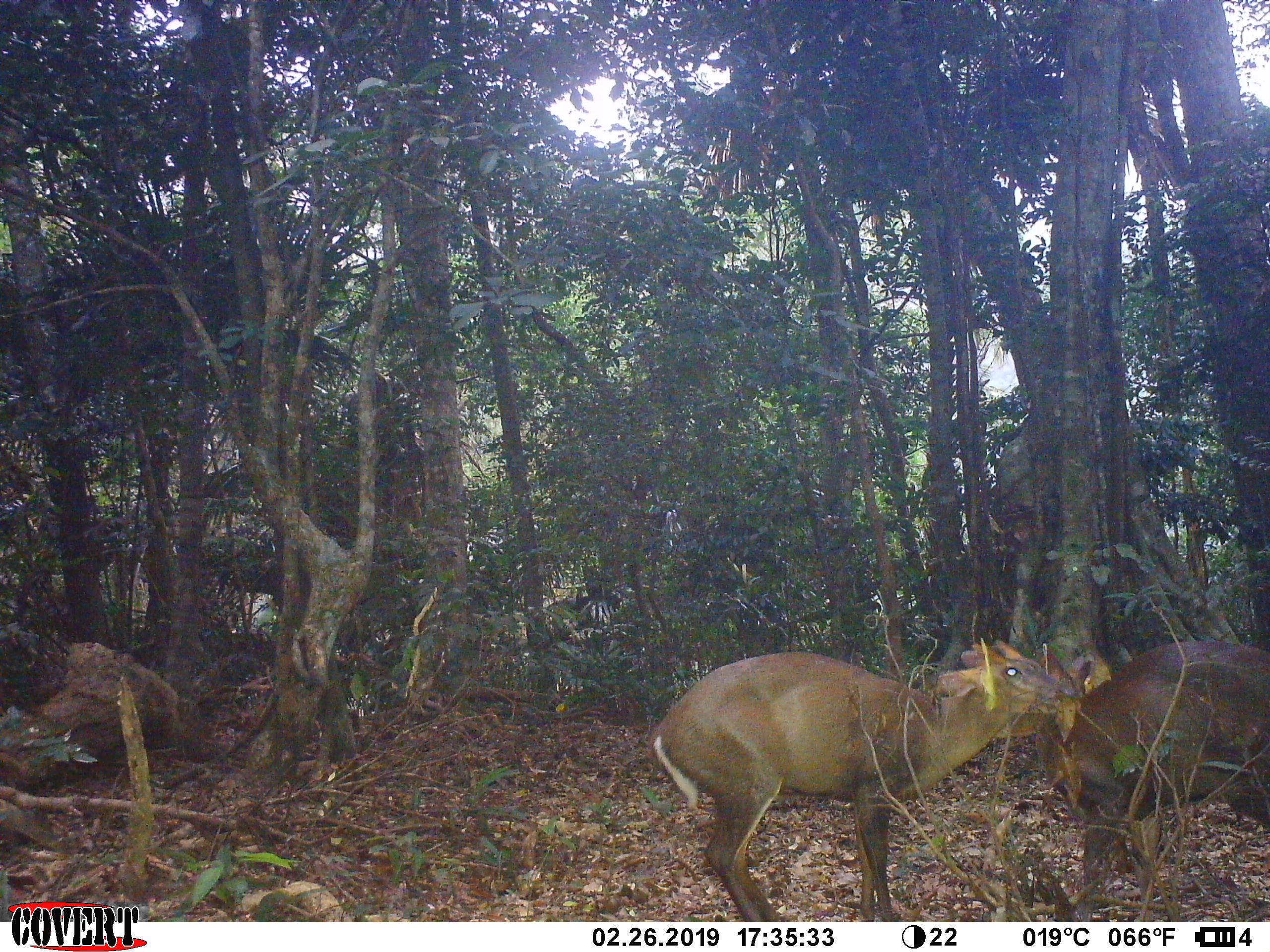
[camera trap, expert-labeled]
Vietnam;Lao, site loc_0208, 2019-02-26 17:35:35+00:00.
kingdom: Animalia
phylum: Chordata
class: Mammalia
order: Artiodactyla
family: Cervidae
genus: Muntiacus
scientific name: Muntiacus rooseveltorum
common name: roosevelt's muntjac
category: roosevelts muntjac group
Roosevelts muntjac group (roosevelt's muntjac) (Muntiacus rooseveltorum). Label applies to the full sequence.